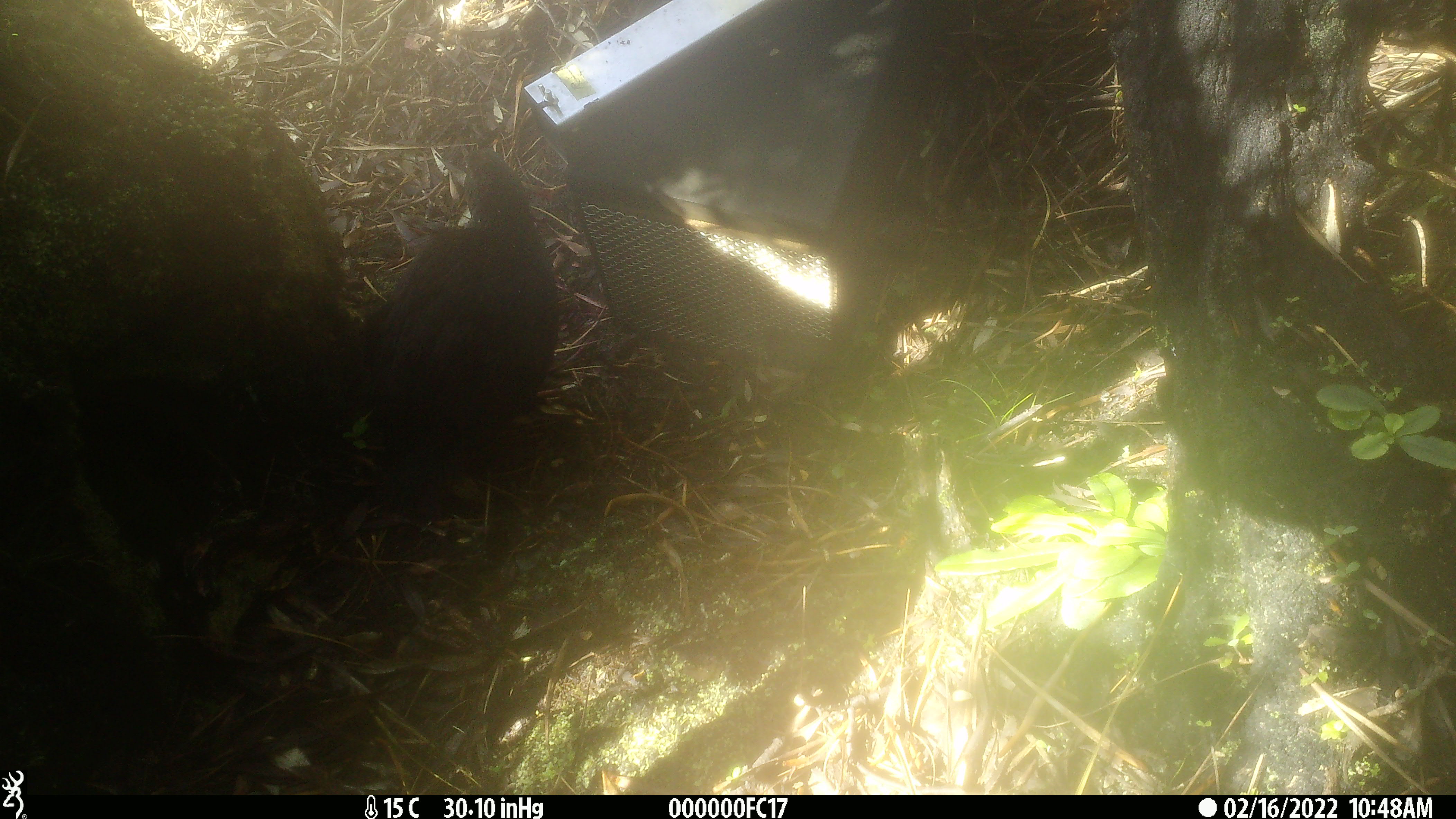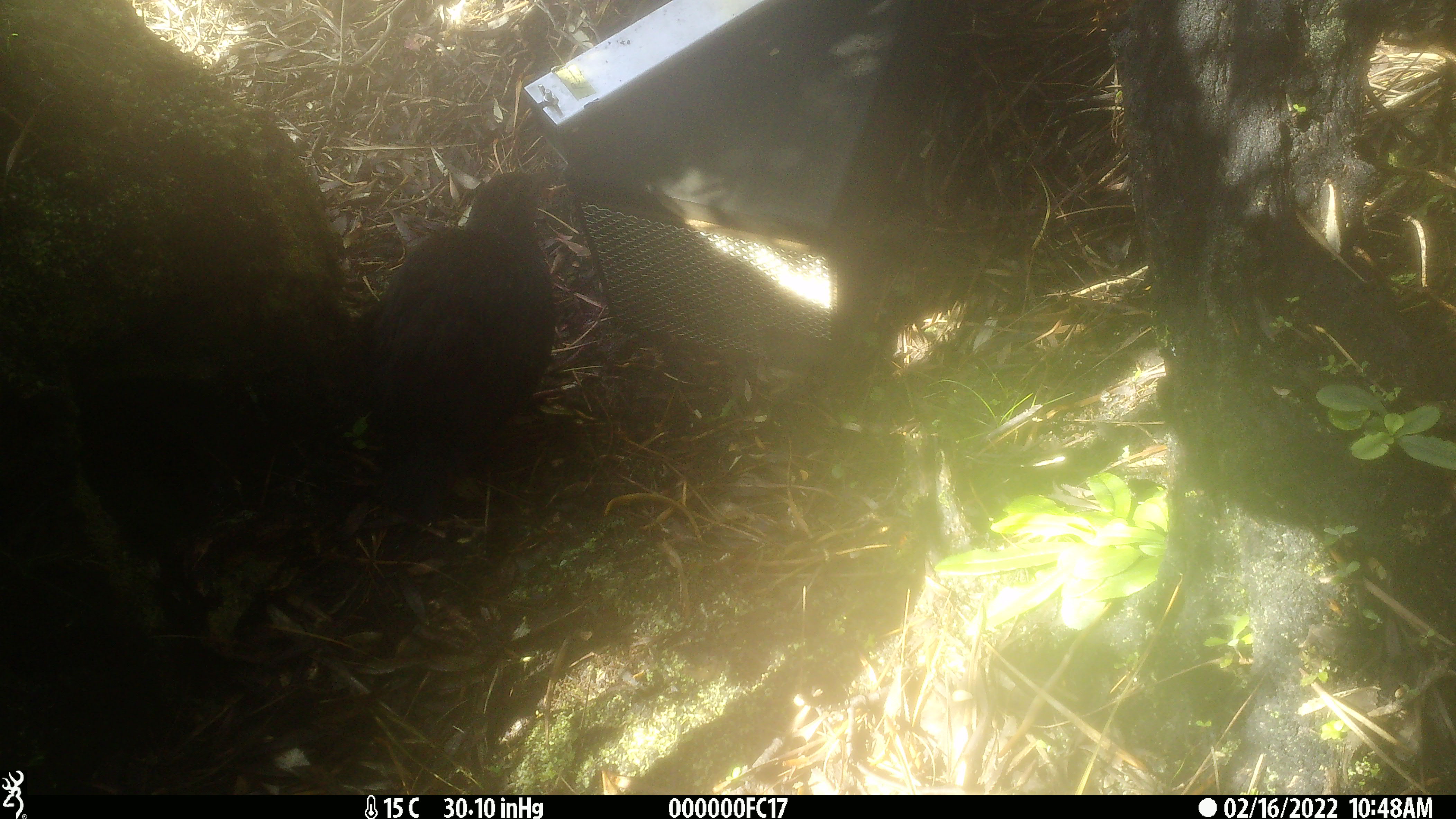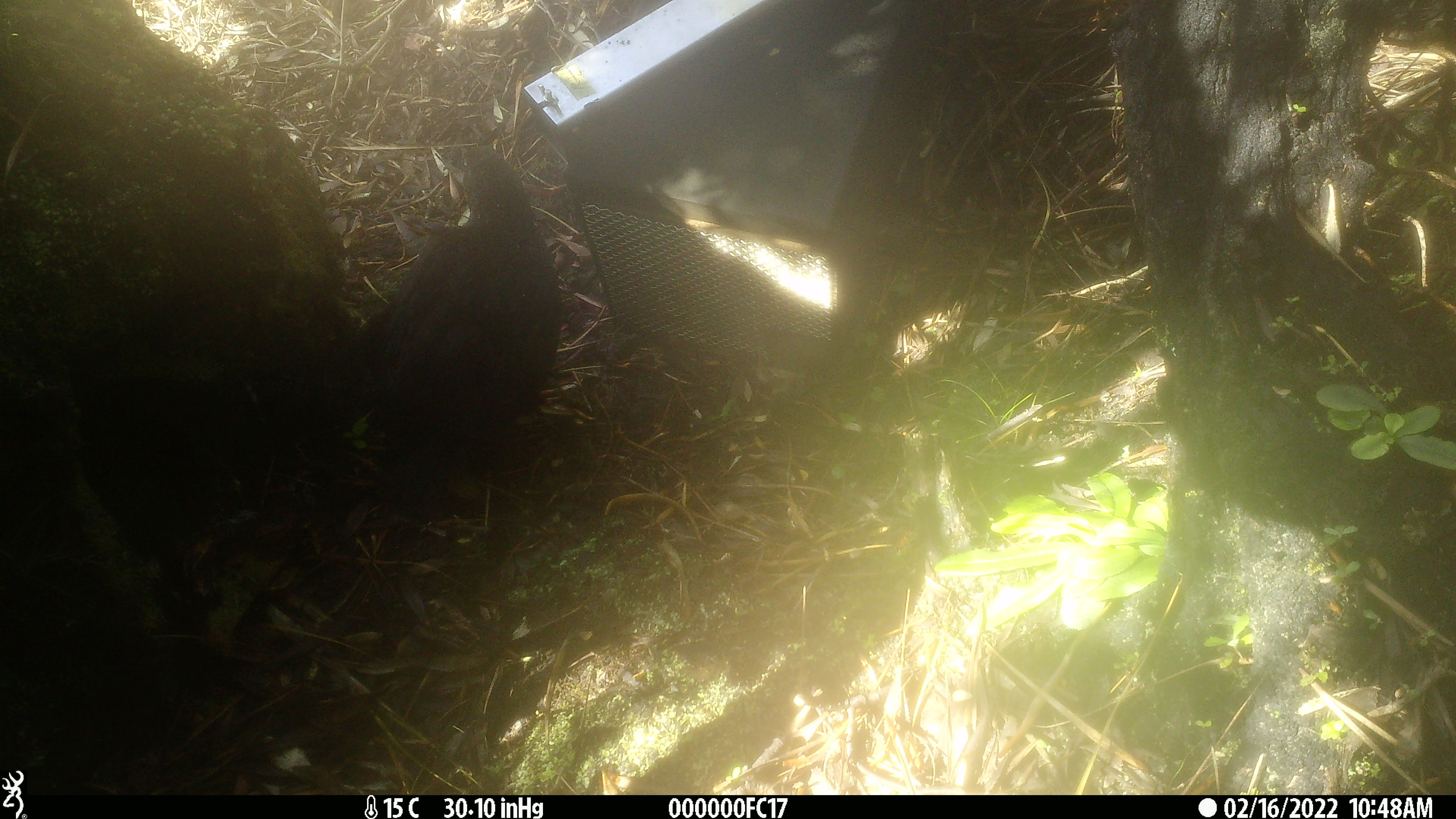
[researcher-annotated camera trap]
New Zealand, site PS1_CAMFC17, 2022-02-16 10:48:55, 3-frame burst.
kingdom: Animalia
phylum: Chordata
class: Aves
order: Gruiformes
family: Rallidae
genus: Gallirallus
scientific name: Gallirallus australis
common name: weka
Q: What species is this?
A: Weka (Gallirallus australis).